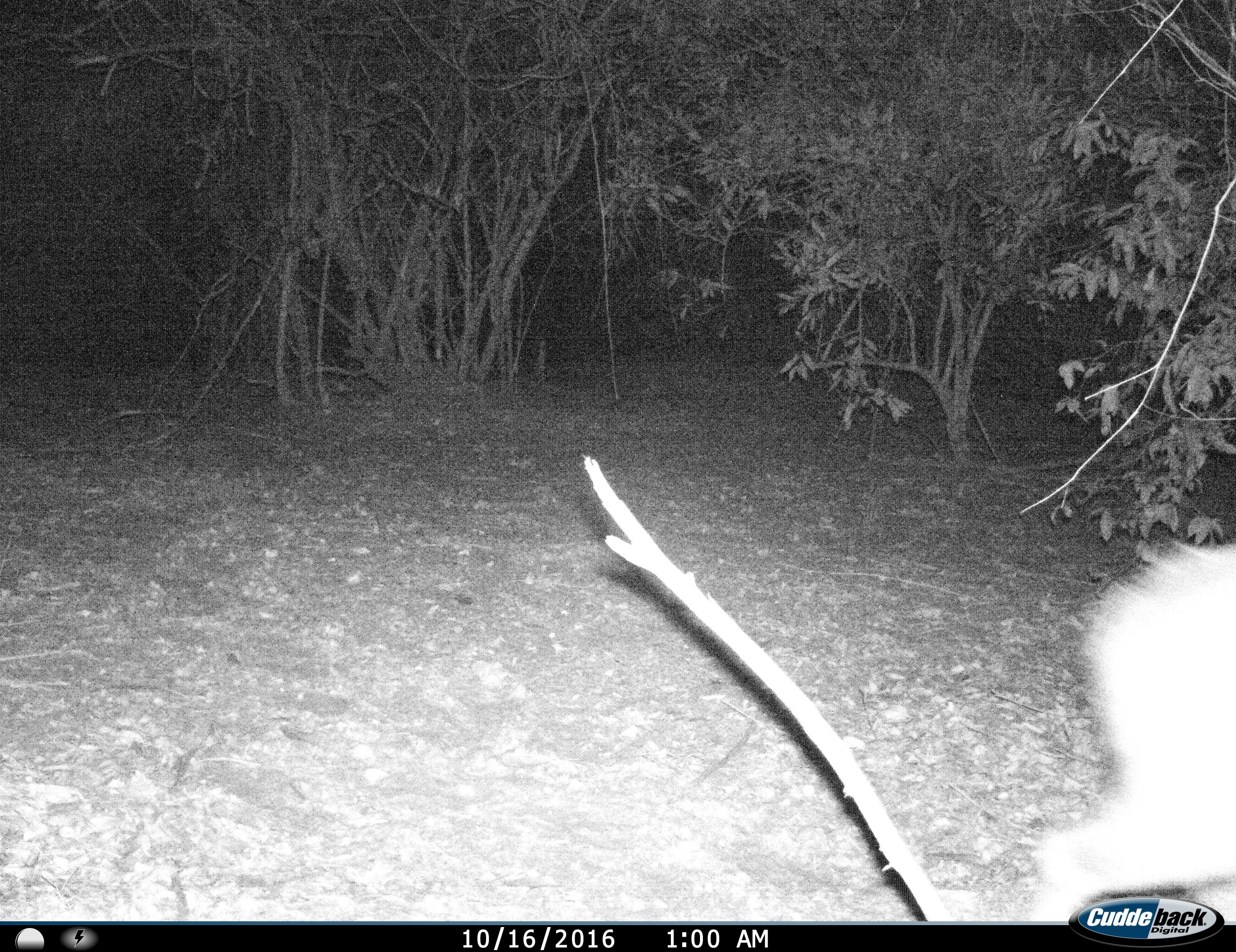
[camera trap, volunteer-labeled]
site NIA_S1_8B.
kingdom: Animalia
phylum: Chordata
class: Mammalia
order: Artiodactyla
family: Bovidae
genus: Tragelaphus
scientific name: Tragelaphus scriptus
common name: bushbuck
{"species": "bushbuck (Tragelaphus scriptus)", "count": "1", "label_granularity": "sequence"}